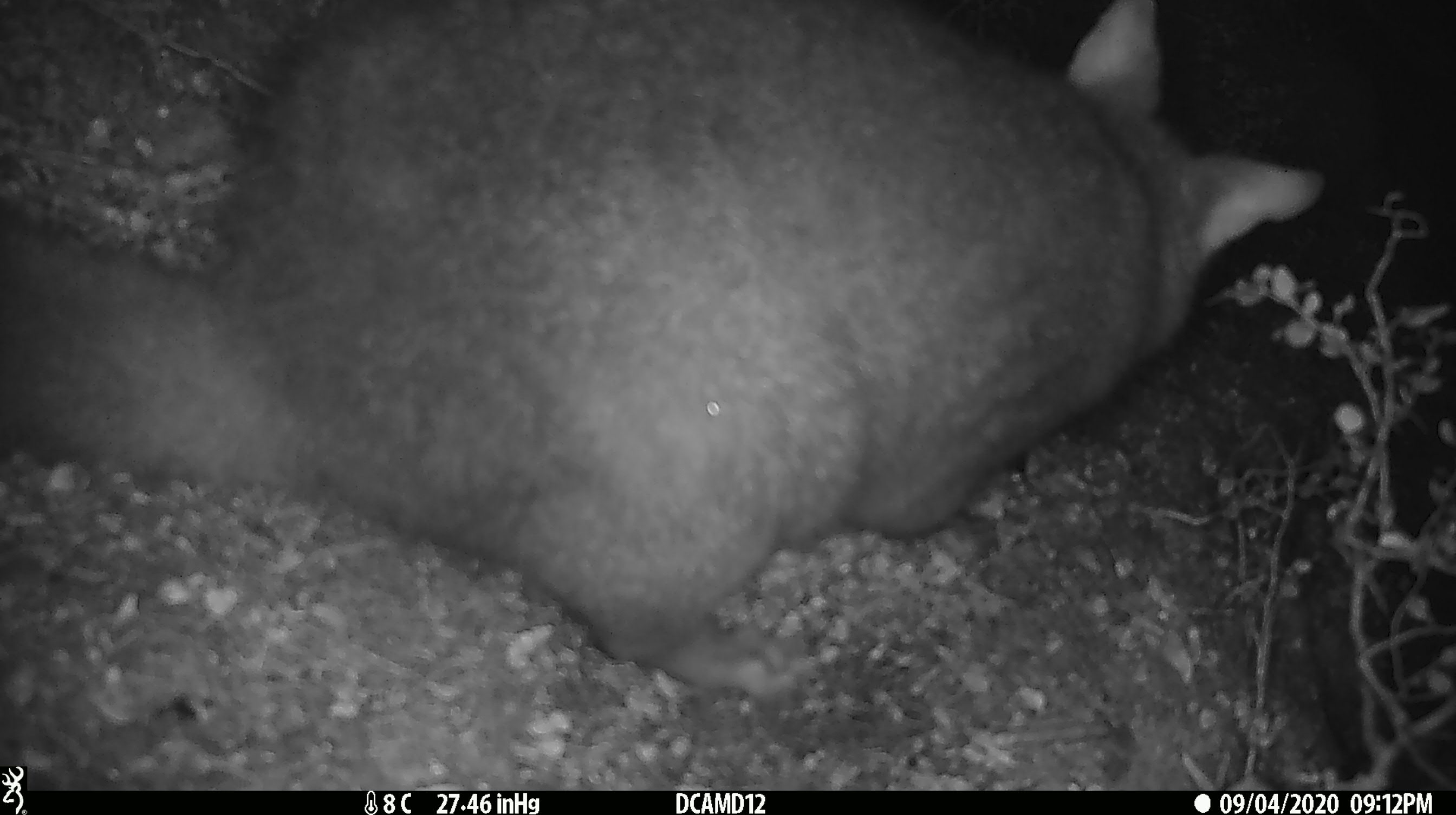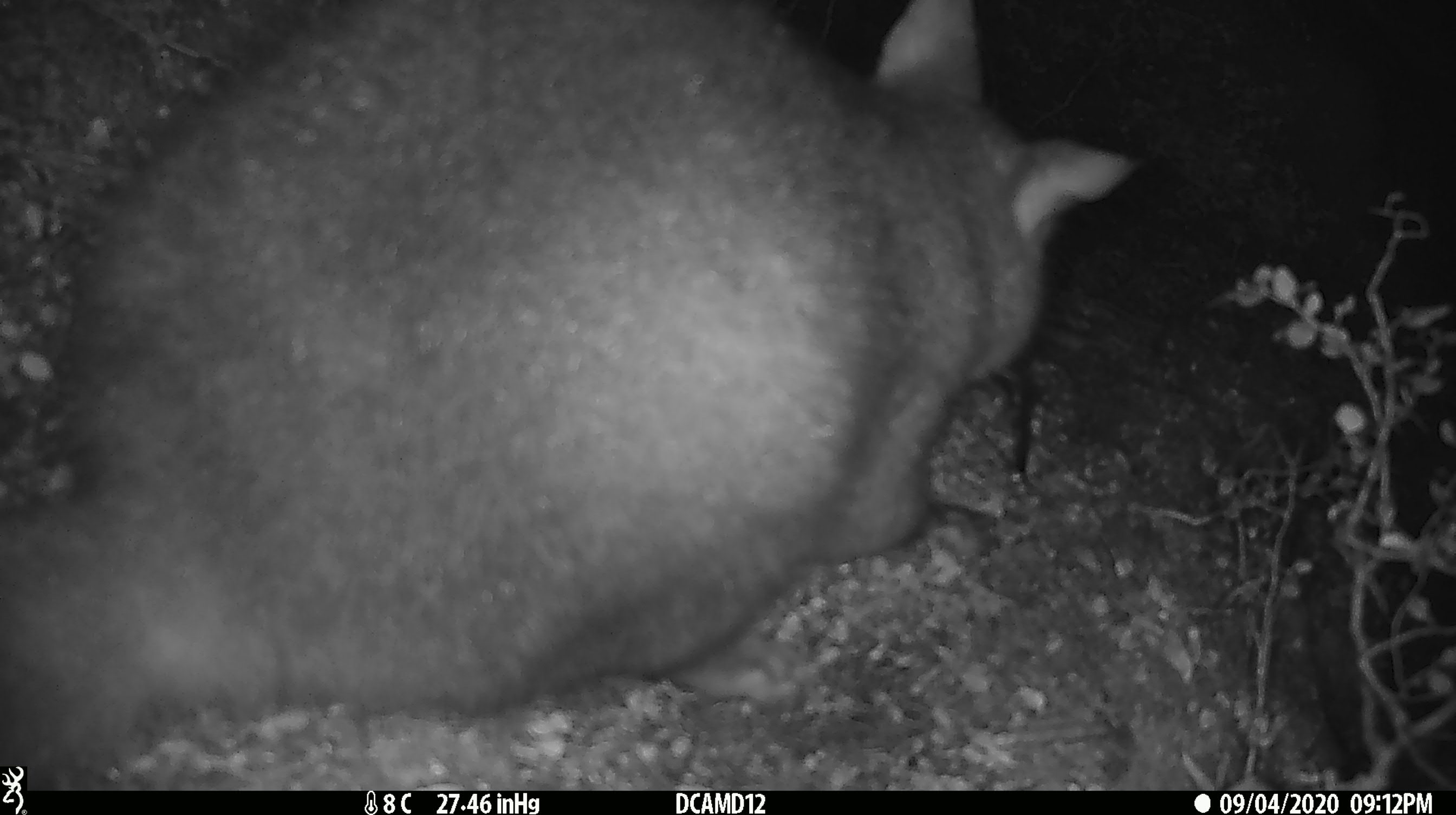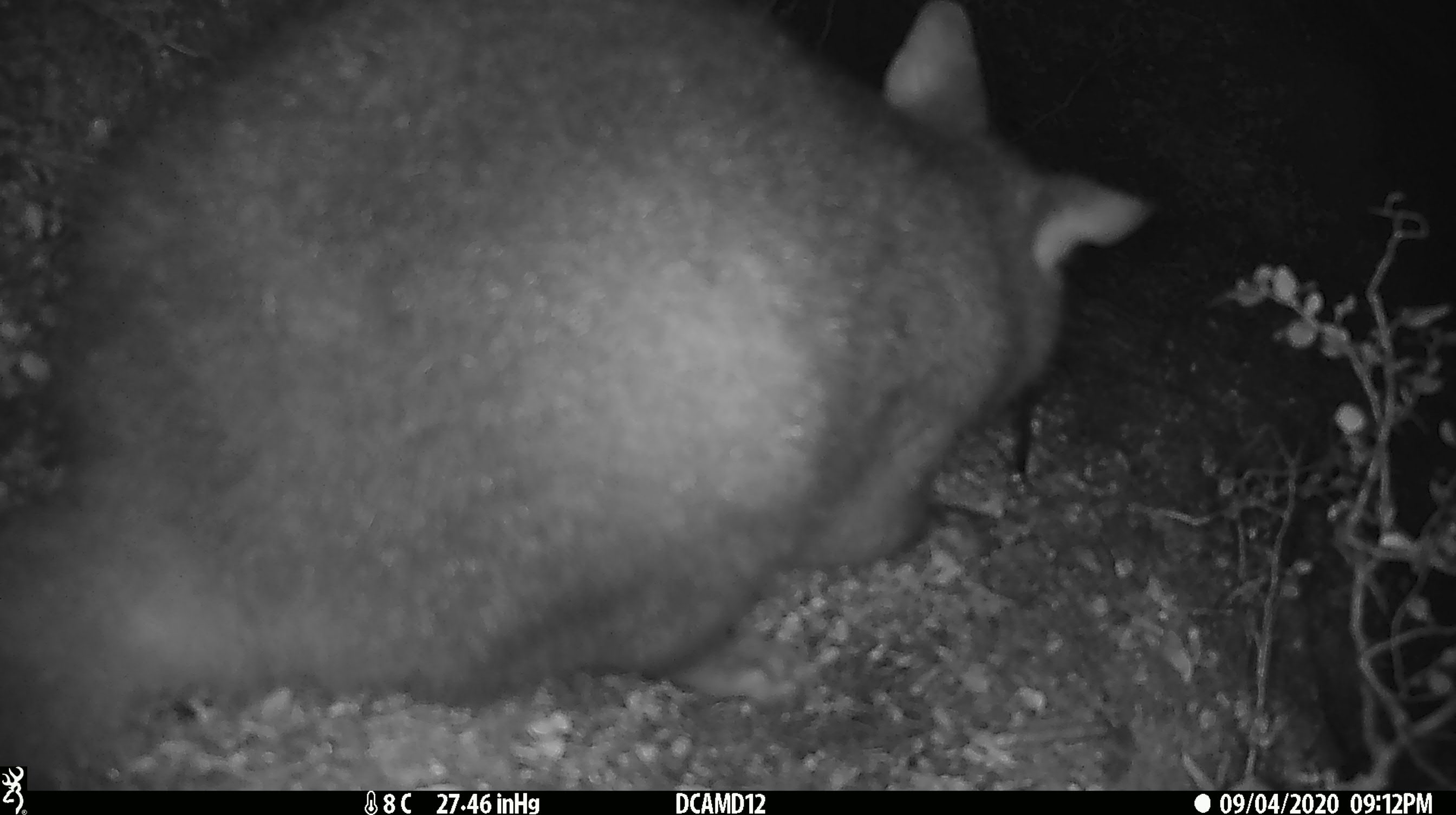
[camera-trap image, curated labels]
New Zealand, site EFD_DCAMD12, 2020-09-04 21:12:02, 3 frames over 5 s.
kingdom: Animalia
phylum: Chordata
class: Mammalia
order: Diprotodontia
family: Phalangeridae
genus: Trichosurus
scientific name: Trichosurus vulpecula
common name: common brushtail possum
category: possum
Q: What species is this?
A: Possum (common brushtail possum) (Trichosurus vulpecula).